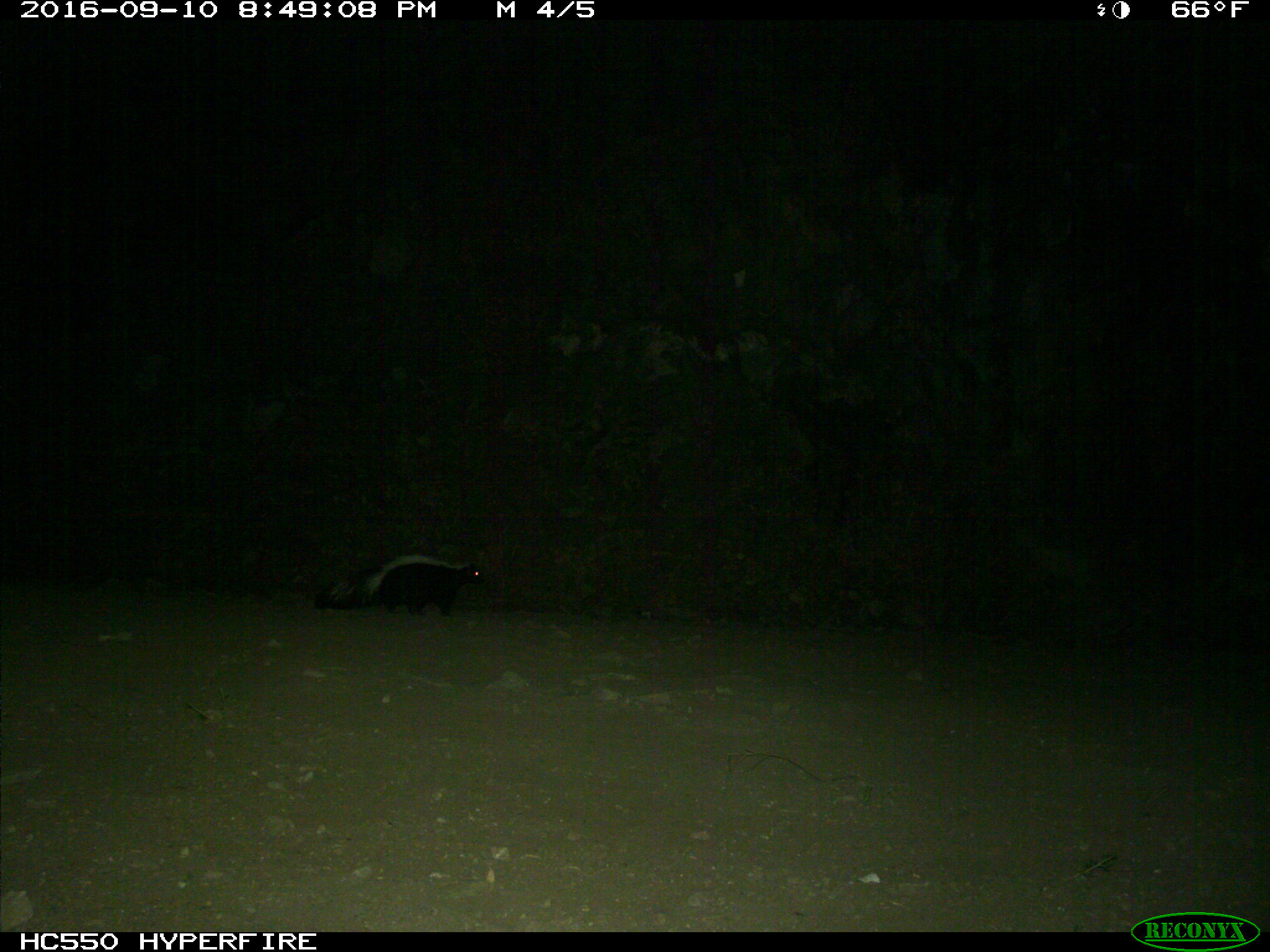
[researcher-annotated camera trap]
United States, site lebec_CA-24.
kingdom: Animalia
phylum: Chordata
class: Mammalia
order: Carnivora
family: Mephitidae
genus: Mephitis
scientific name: Mephitis mephitis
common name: striped skunk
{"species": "Mephitis mephitis (striped skunk)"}